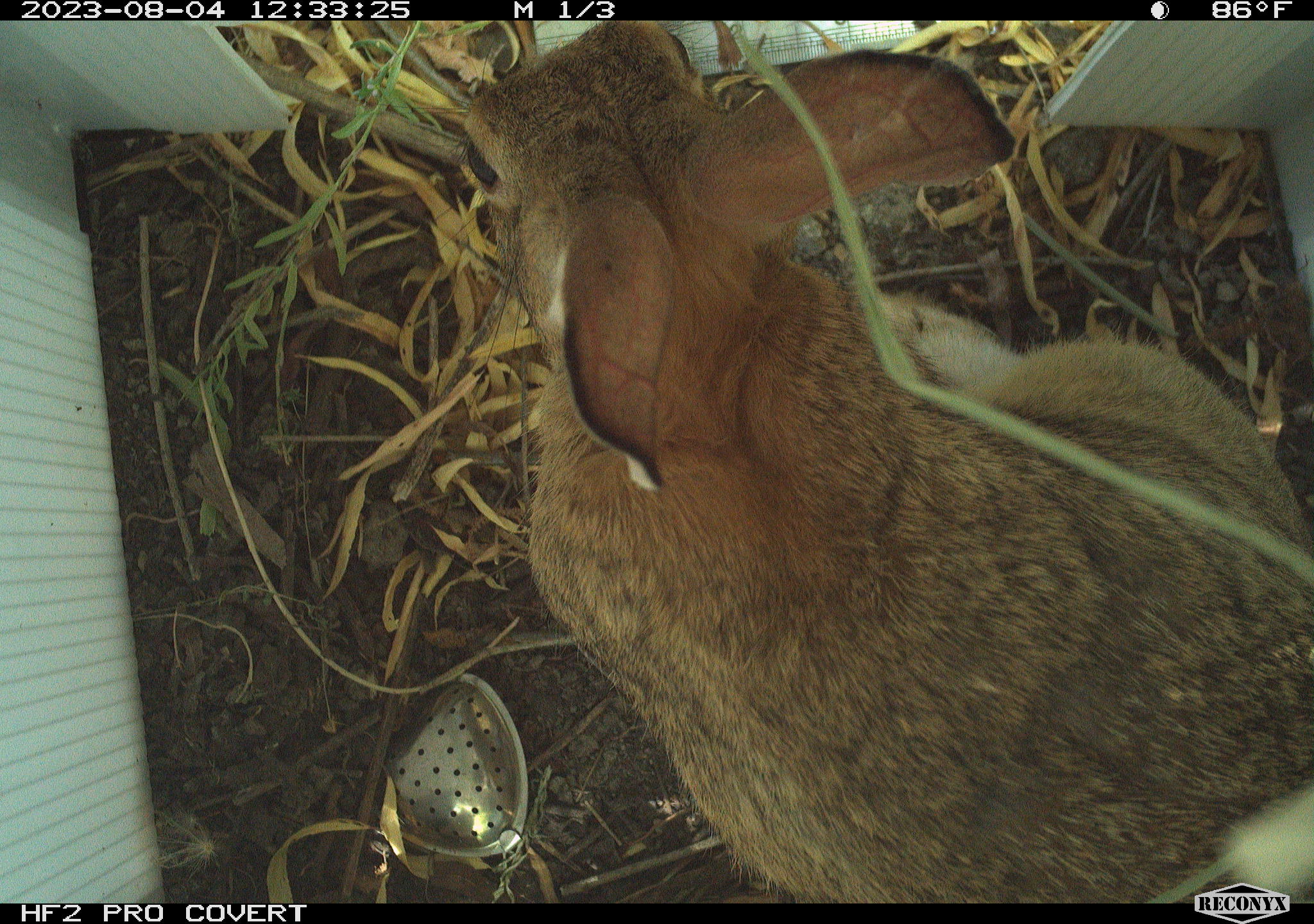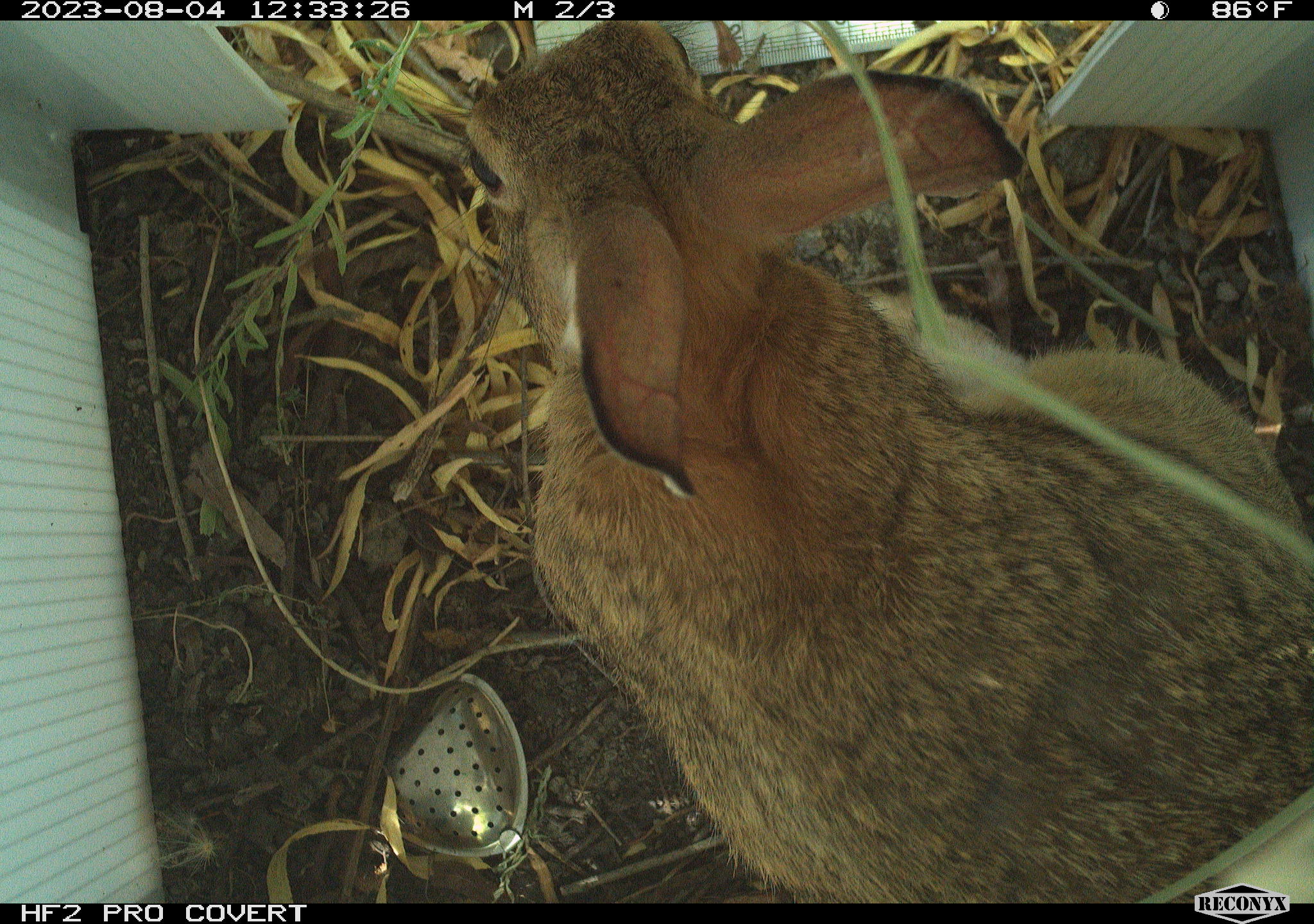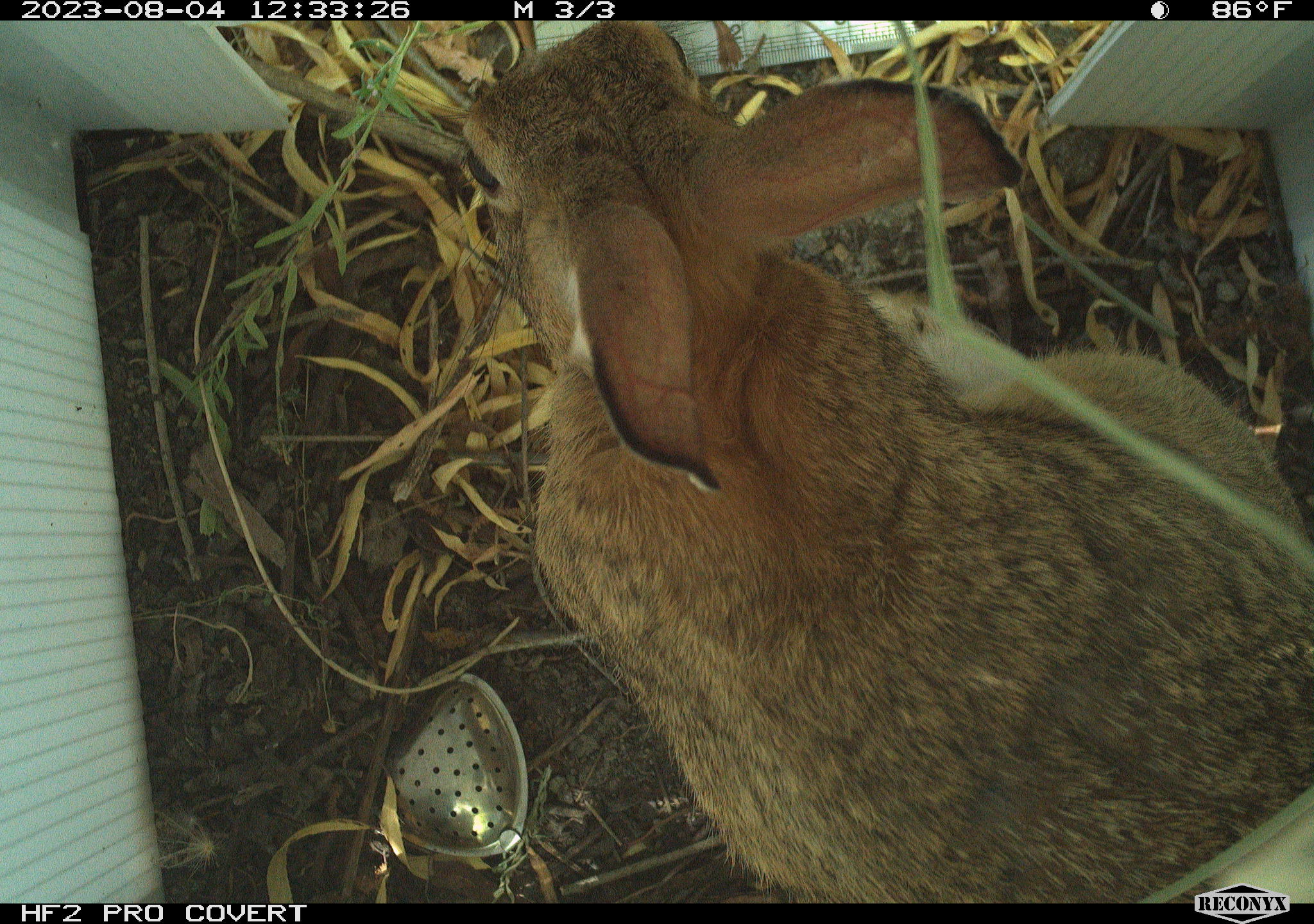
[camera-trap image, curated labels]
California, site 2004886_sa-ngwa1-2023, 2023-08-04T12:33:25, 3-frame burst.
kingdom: Animalia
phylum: Chordata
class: Mammalia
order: Lagomorpha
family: Leporidae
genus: Sylvilagus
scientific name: Sylvilagus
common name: cottontail rabbits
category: sylvilagus species